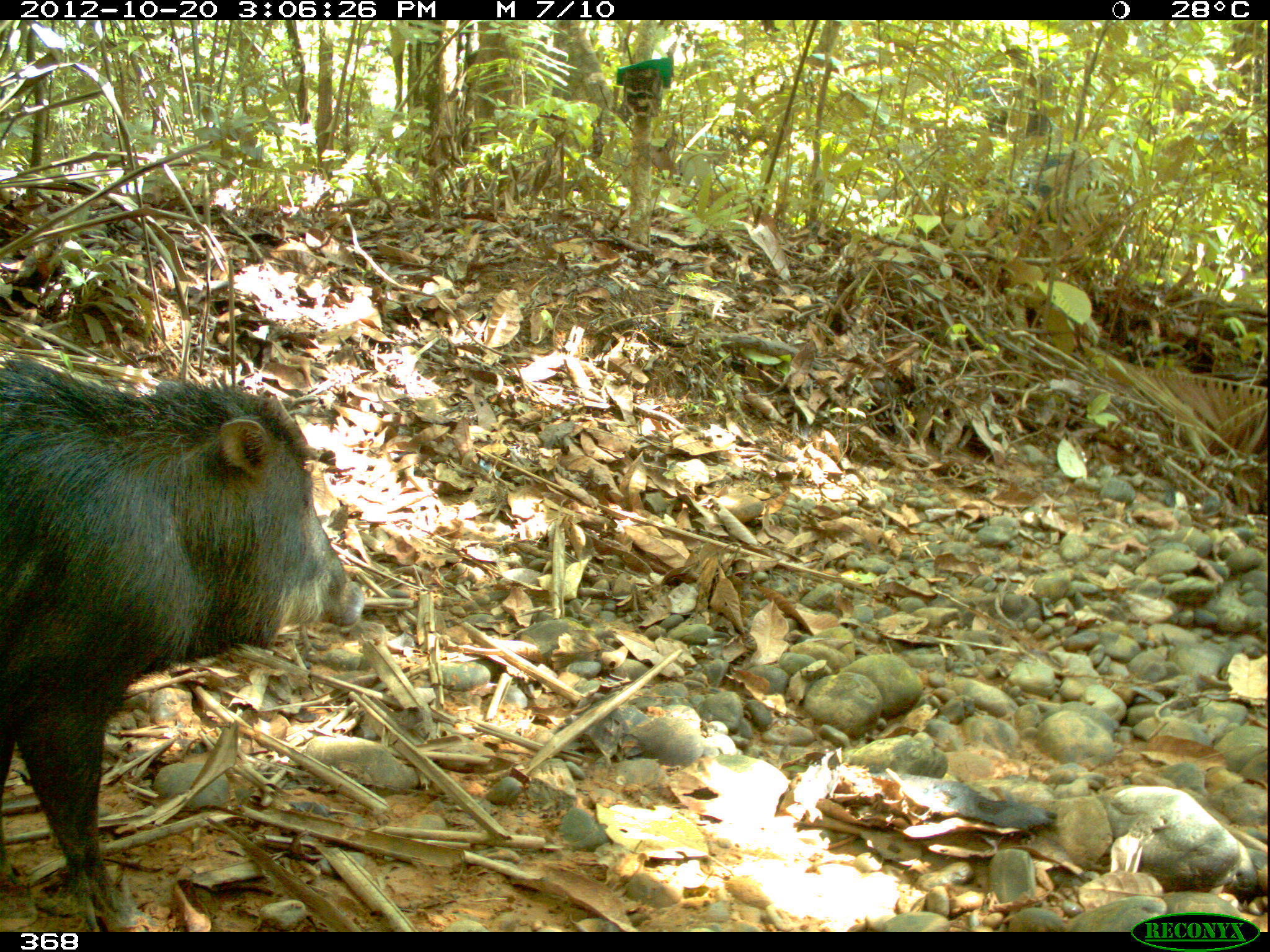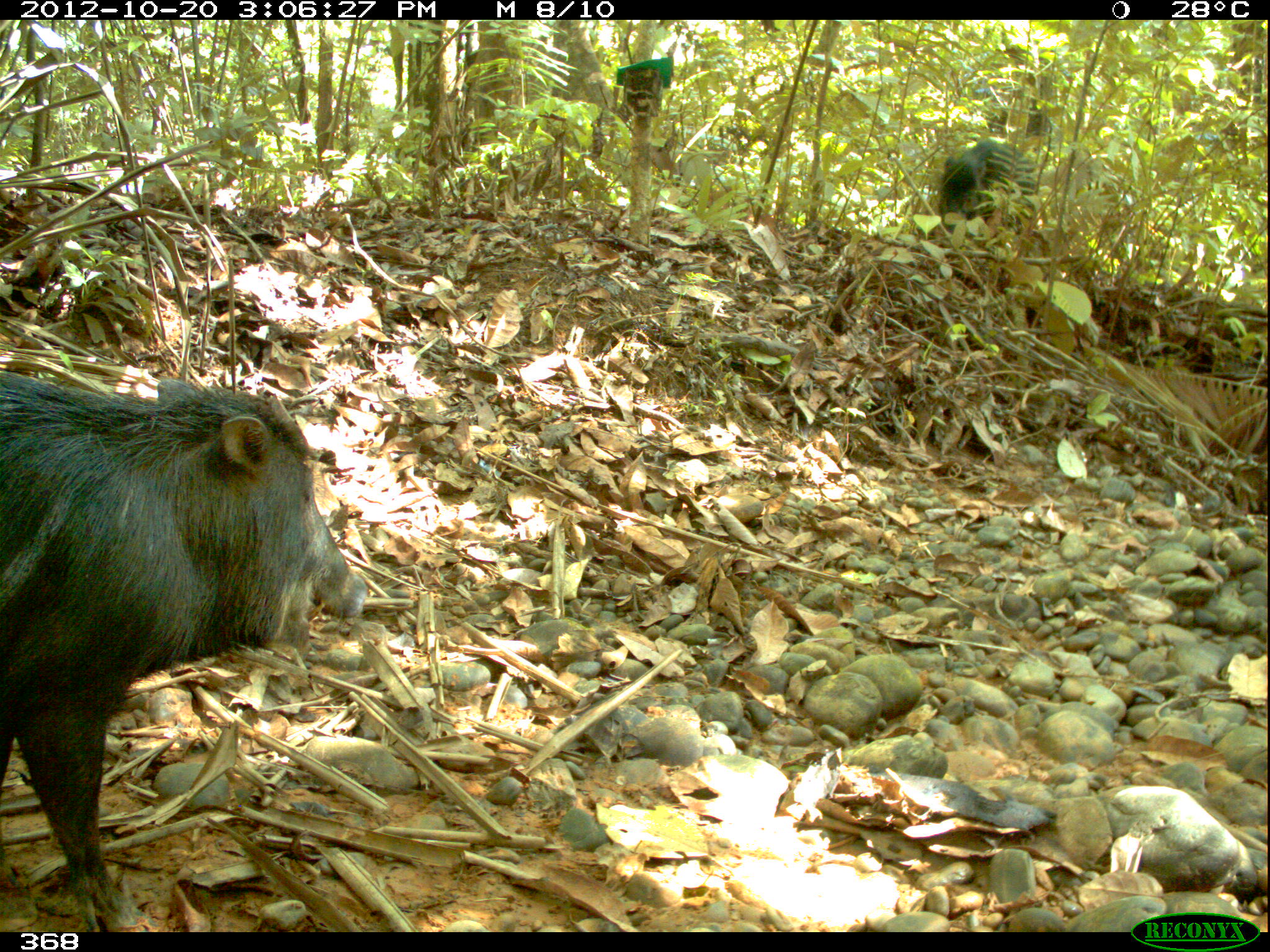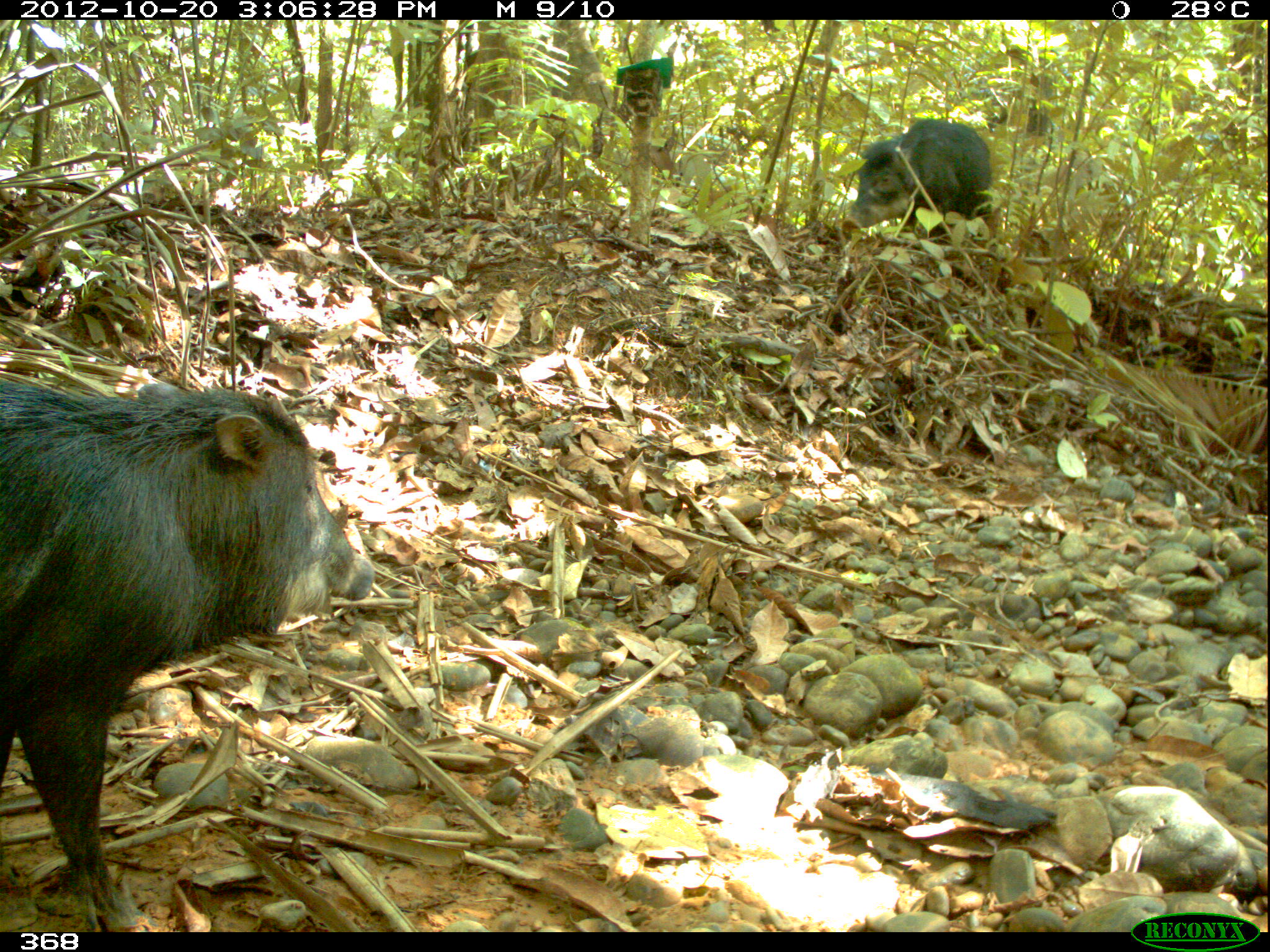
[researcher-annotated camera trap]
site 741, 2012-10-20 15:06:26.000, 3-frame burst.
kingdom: Animalia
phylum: Chordata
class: Mammalia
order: Artiodactyla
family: Tayassuidae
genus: Tayassu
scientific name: Tayassu pecari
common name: white-lipped peccary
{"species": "Tayassu pecari (white-lipped peccary)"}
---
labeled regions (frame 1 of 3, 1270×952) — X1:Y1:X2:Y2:
tayassu pecari: 0:357:363:932; 1005:152:1072:235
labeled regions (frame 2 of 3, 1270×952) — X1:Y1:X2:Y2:
tayassu pecari: 0:366:368:932; 934:137:1035:241